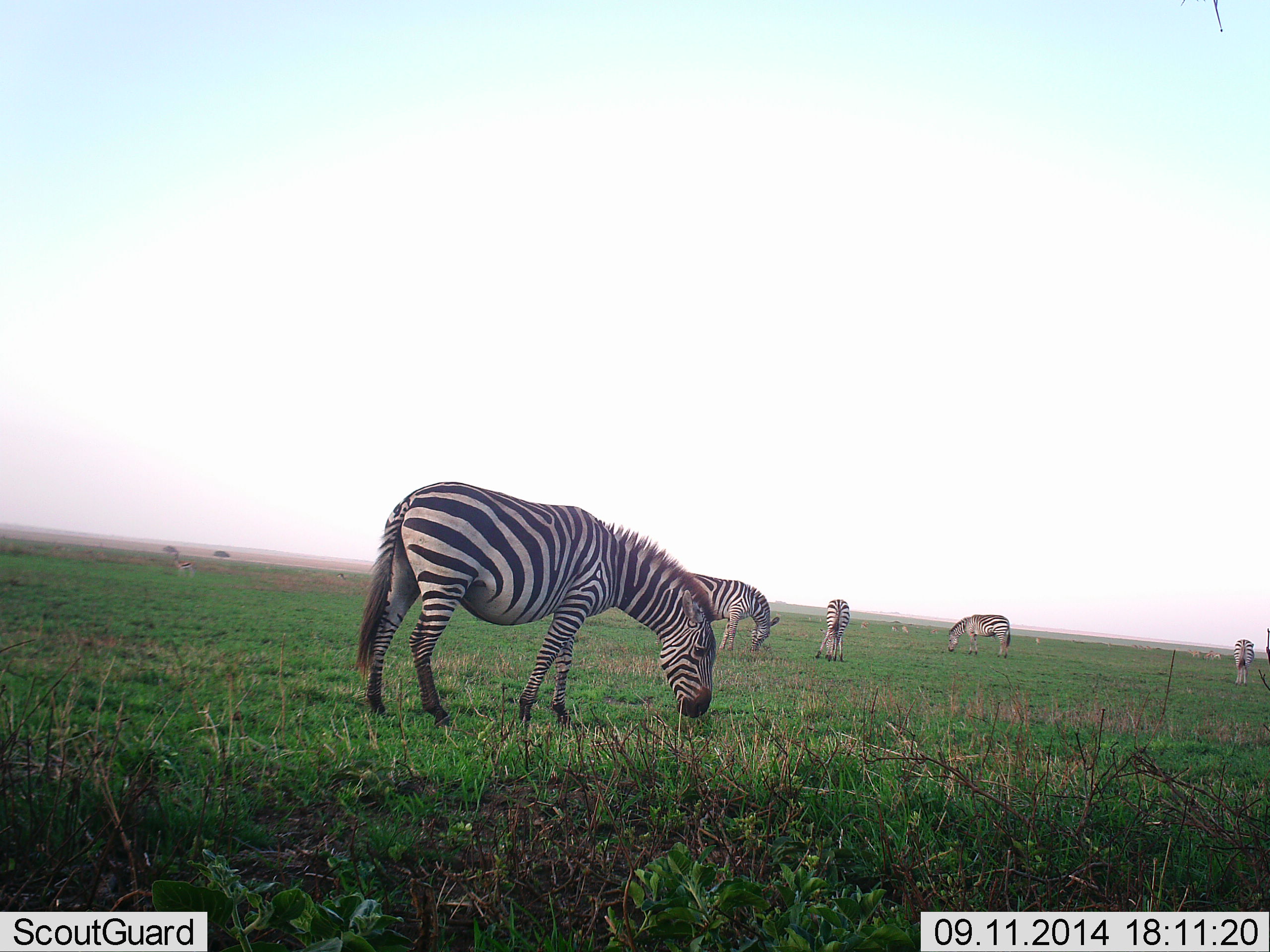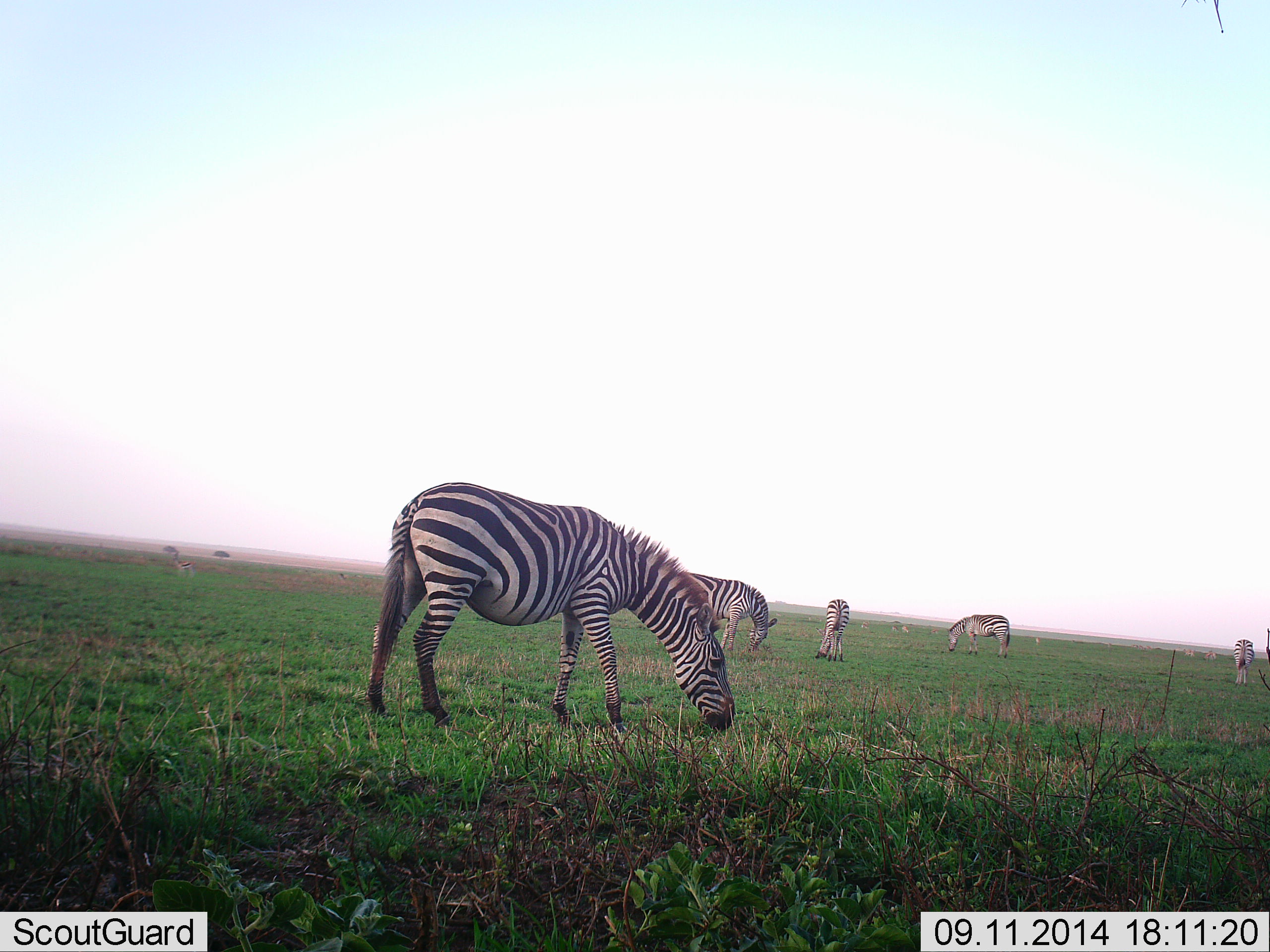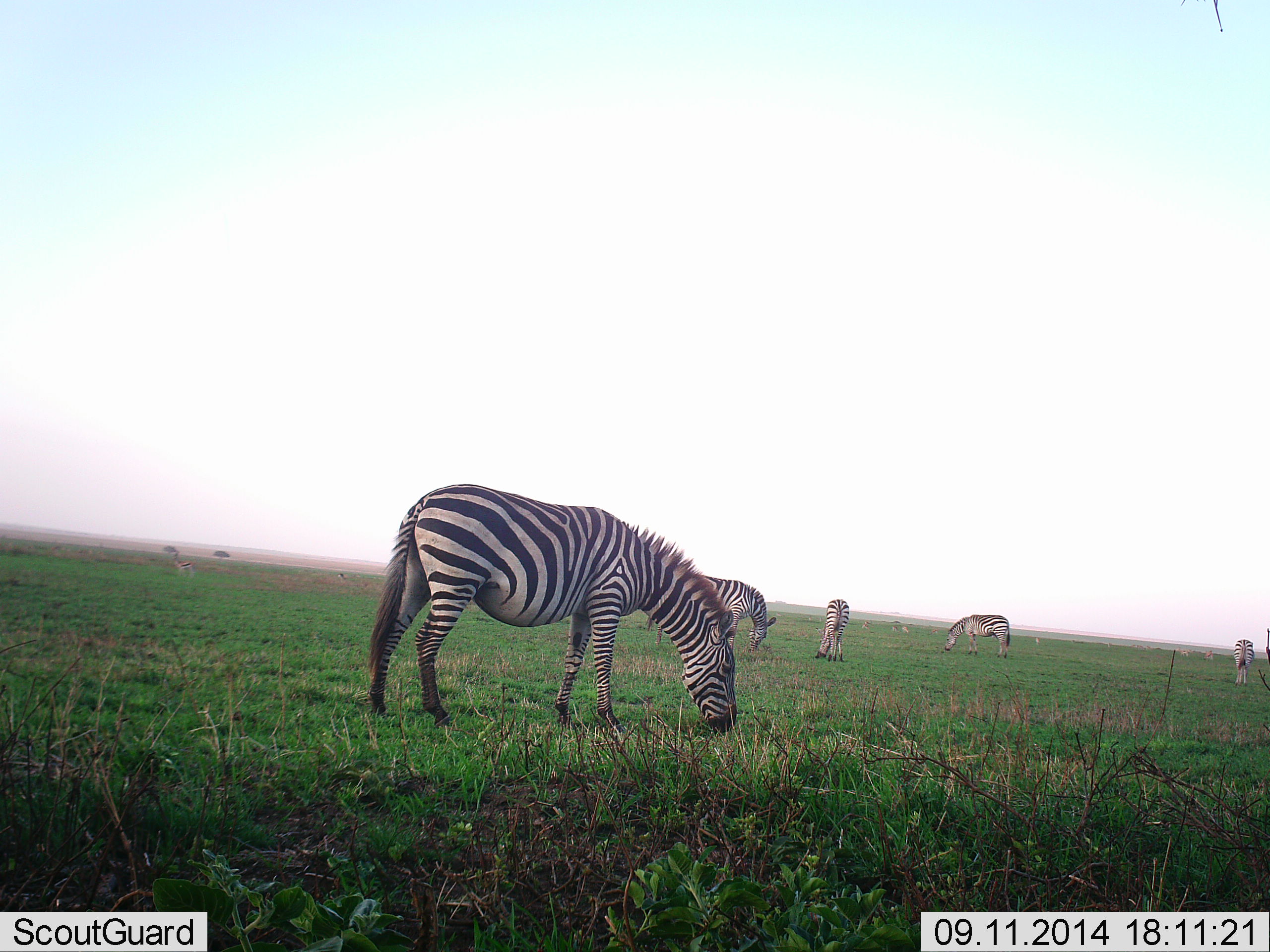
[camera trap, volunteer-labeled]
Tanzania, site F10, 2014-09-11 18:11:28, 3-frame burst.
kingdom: Animalia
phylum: Chordata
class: Mammalia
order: Perissodactyla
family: Equidae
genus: Equus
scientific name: Equus quagga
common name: plains zebra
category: zebra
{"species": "zebra (plains zebra) (Equus quagga)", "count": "5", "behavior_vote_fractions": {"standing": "20%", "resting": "0%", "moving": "10%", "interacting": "0%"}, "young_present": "0%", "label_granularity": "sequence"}